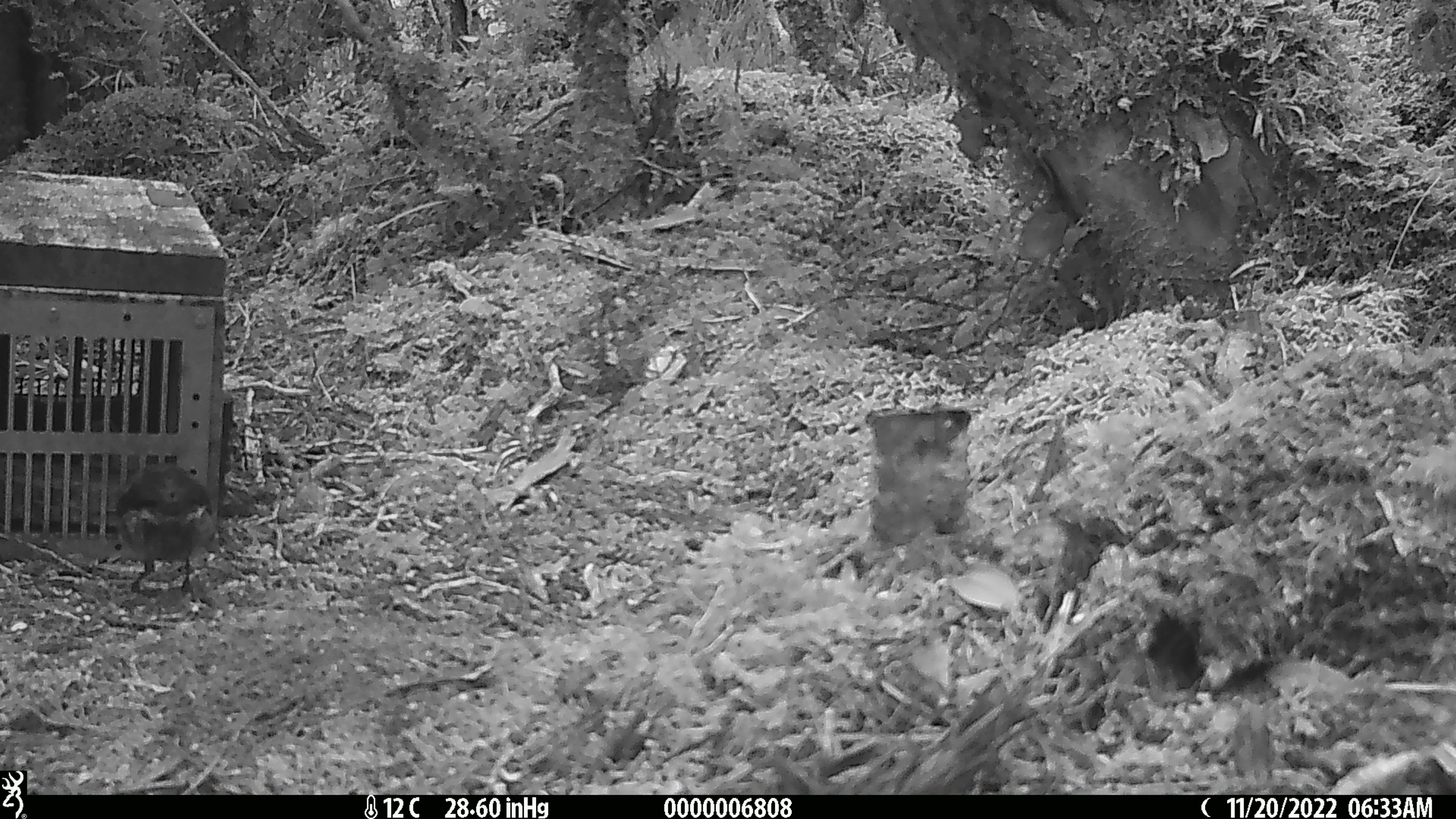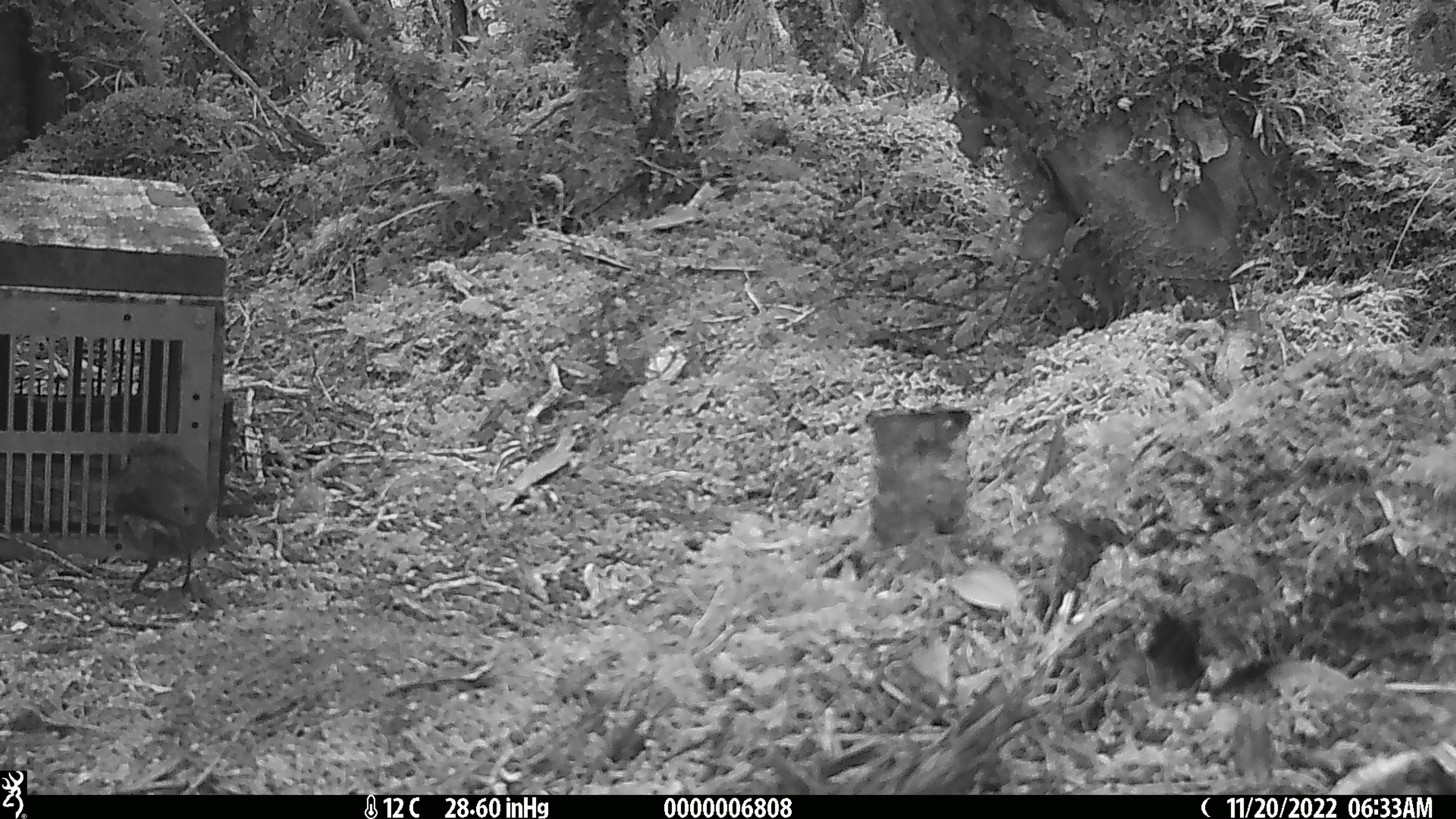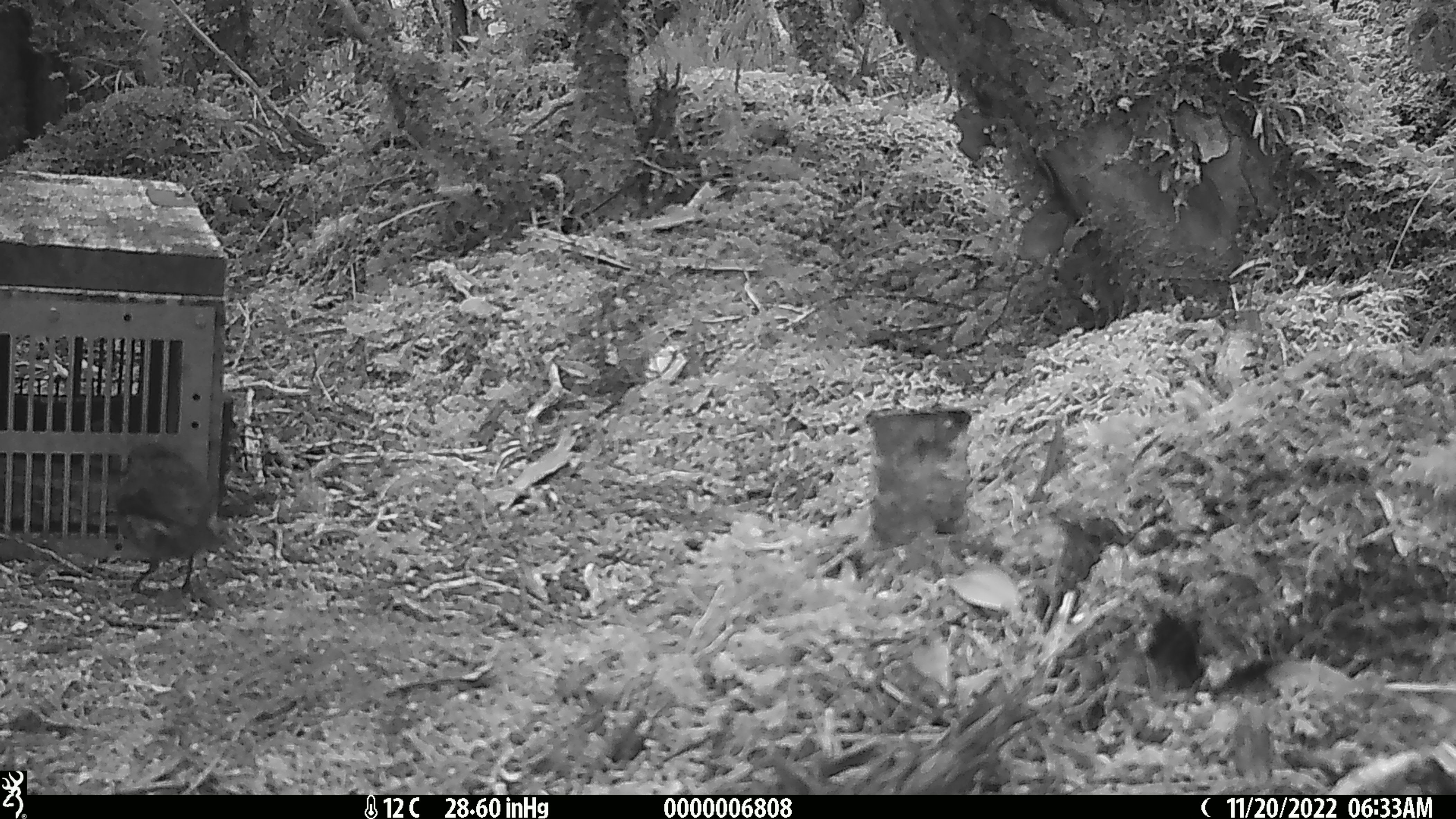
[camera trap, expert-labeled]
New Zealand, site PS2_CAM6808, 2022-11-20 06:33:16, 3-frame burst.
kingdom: Animalia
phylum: Chordata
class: Aves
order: Passeriformes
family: Petroicidae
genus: Petroica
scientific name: Petroica australis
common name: new zealand robin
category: robin